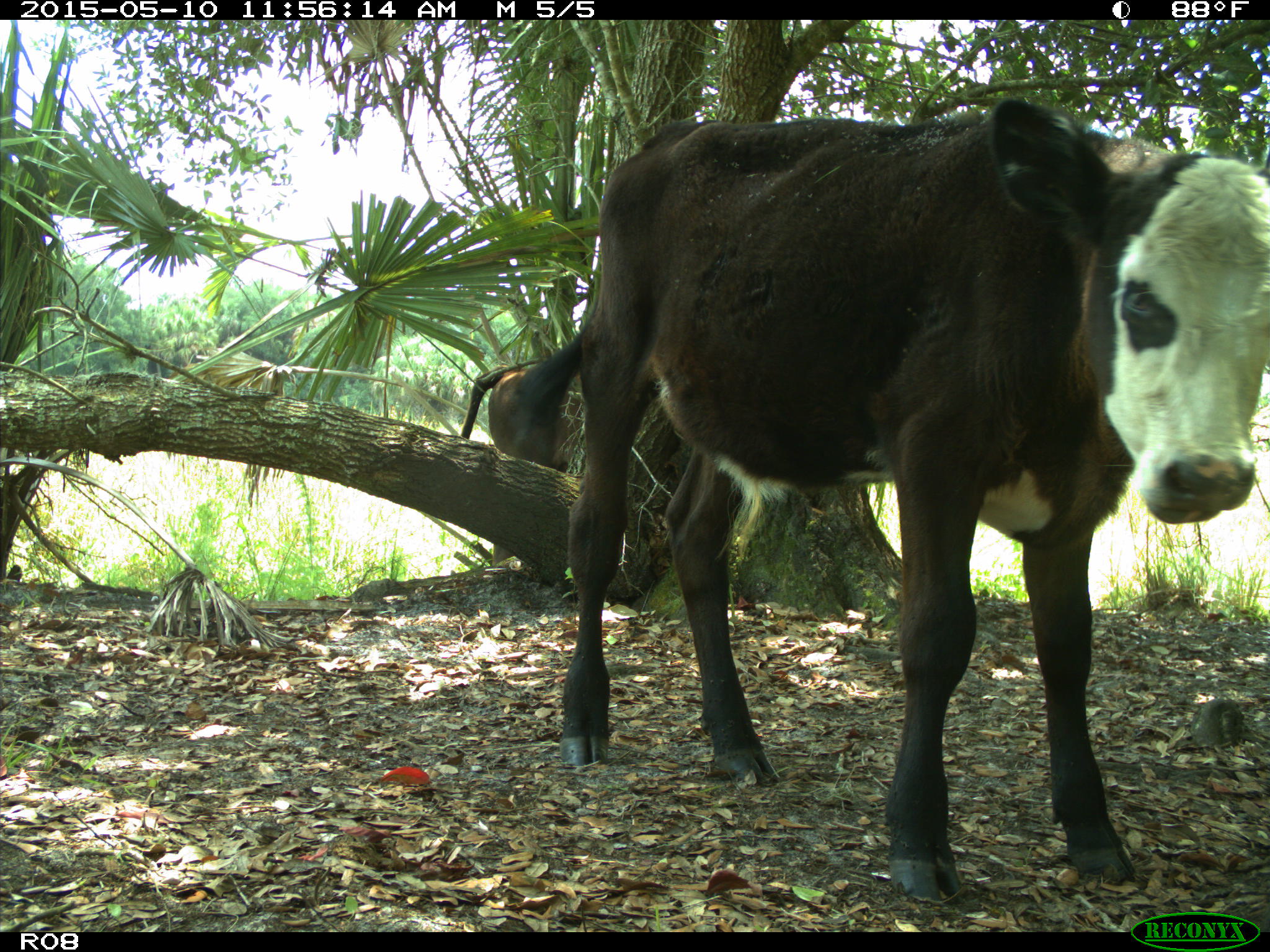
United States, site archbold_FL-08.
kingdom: Animalia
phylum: Chordata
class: Mammalia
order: Artiodactyla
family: Bovidae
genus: Bos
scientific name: Bos taurus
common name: domestic cow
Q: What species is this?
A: Bos taurus (domestic cow).